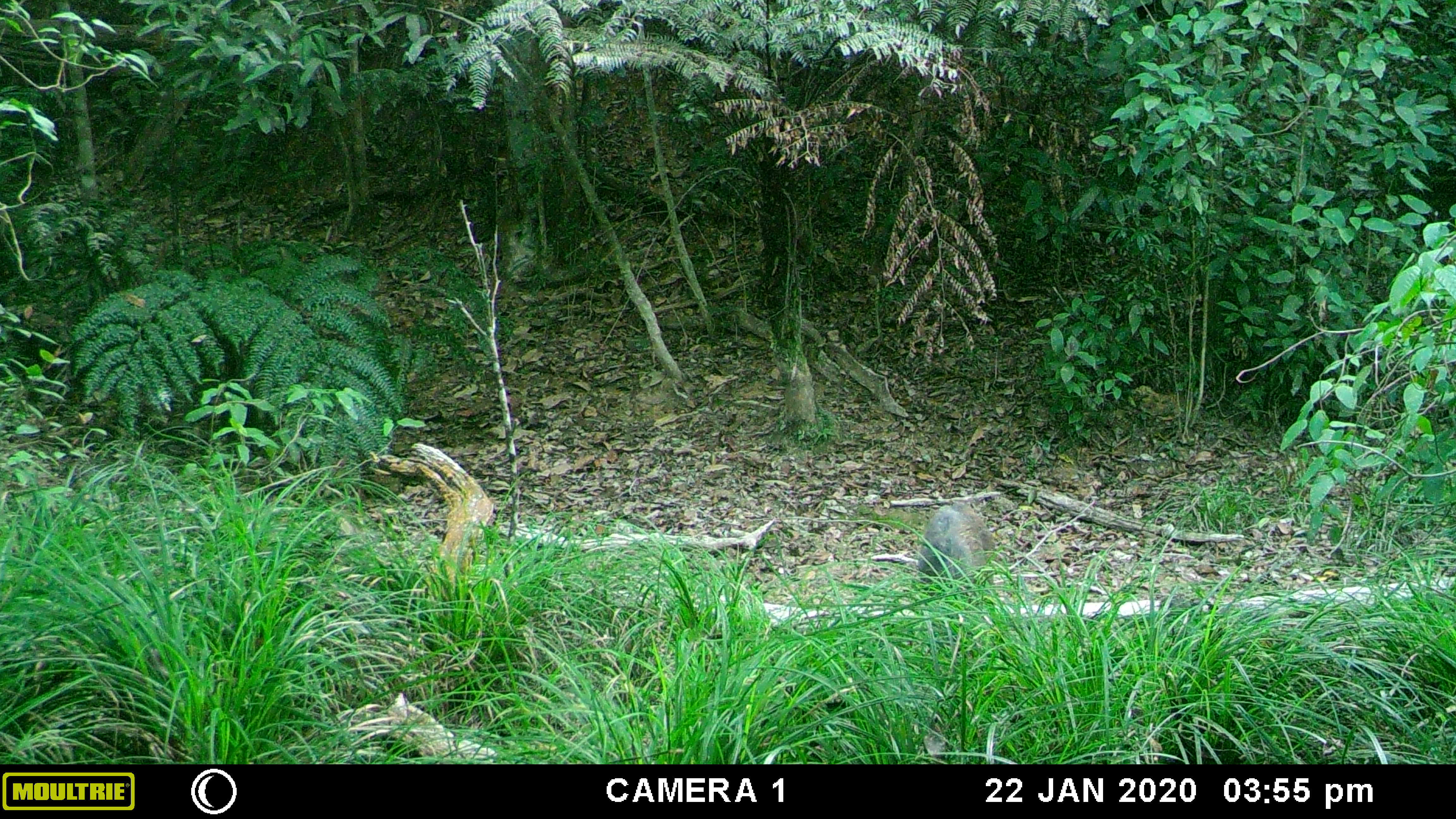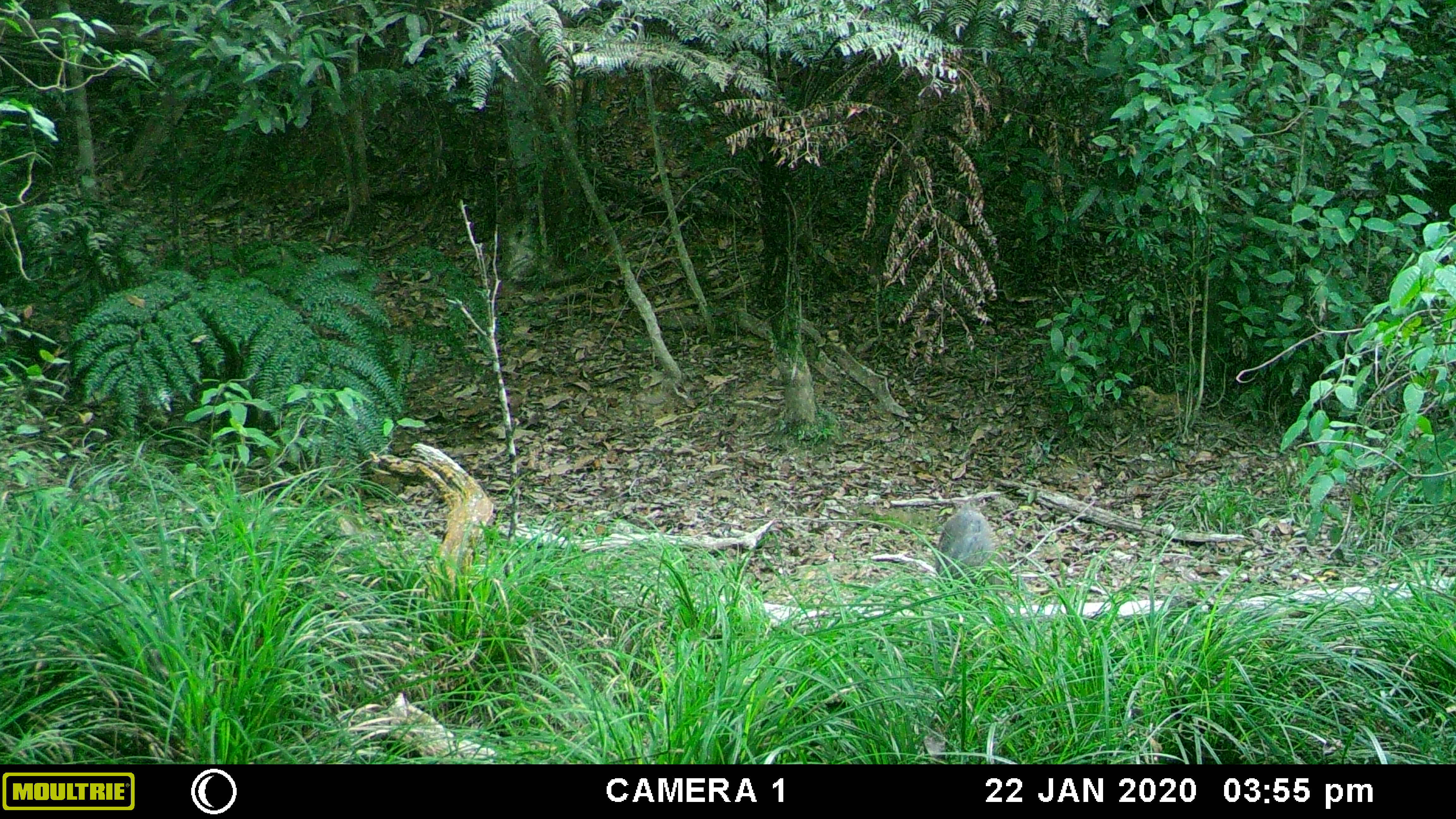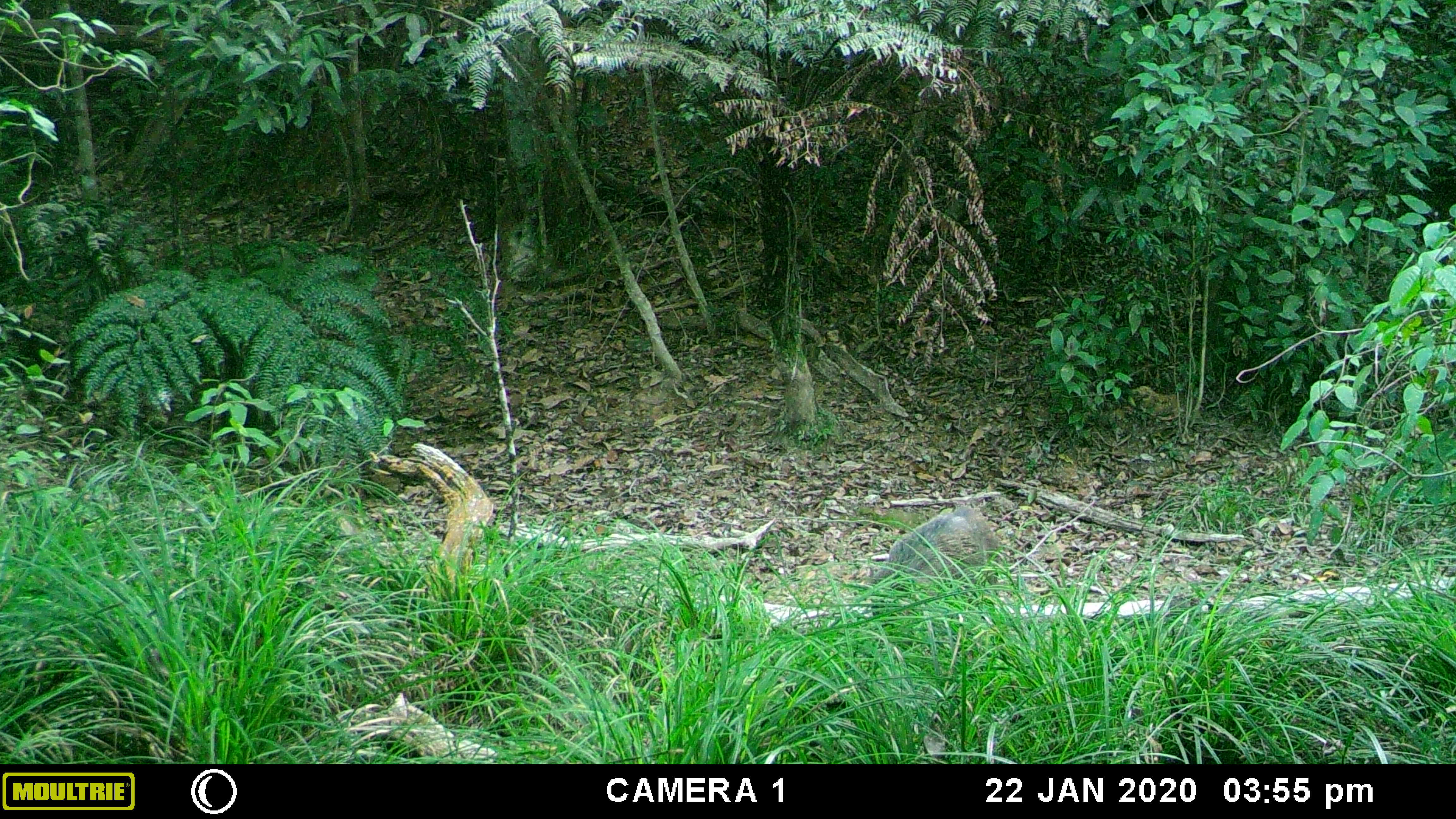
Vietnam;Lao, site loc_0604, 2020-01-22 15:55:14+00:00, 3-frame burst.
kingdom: Animalia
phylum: Chordata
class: Mammalia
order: Artiodactyla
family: Suidae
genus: Sus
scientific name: Sus scrofa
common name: eurasian wild pig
Eurasian wild pig (Sus scrofa). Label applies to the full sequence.